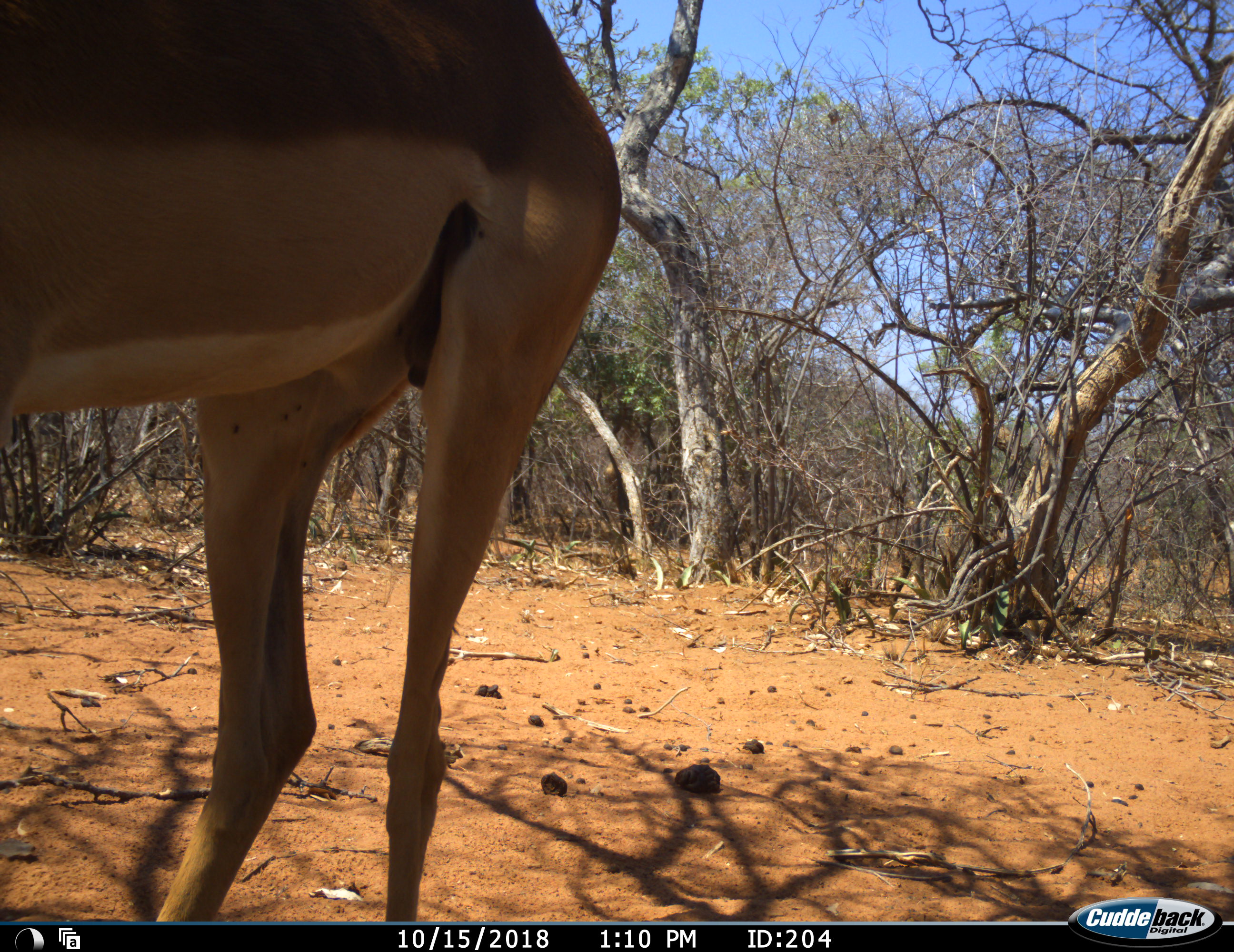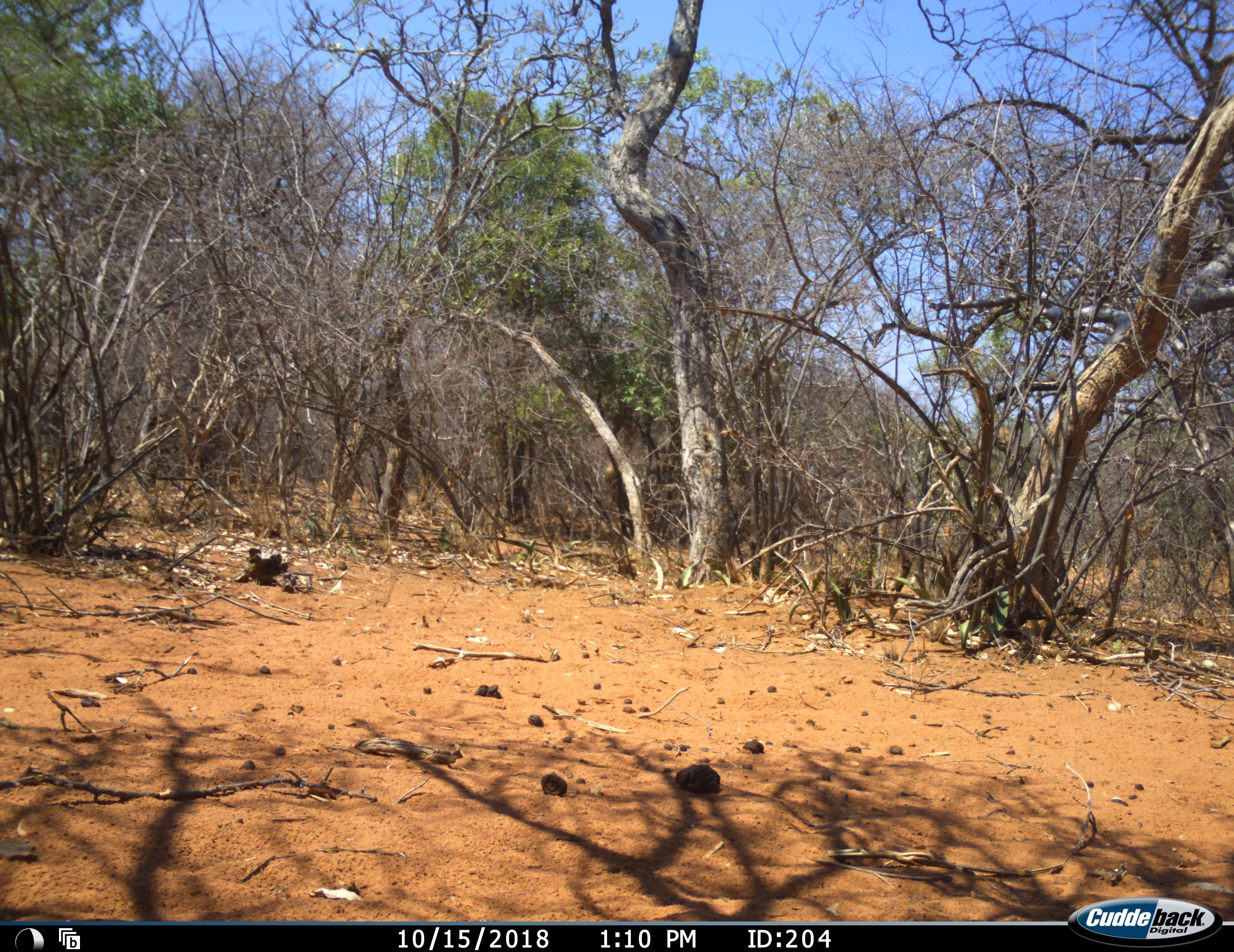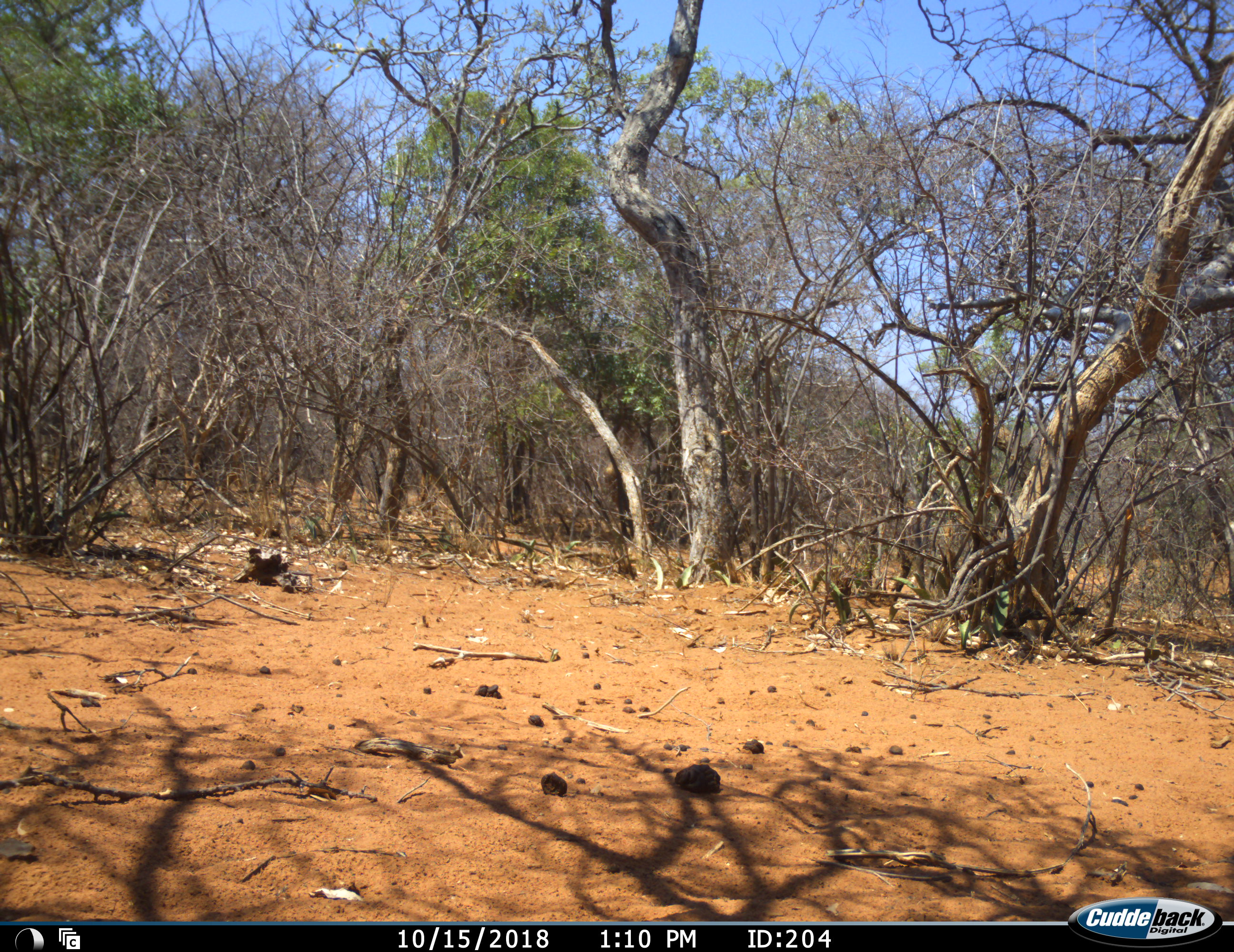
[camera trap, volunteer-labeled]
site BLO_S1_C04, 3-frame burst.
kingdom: Animalia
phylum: Chordata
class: Mammalia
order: Artiodactyla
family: Bovidae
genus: Aepyceros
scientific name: Aepyceros melampus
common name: impala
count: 1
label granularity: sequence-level